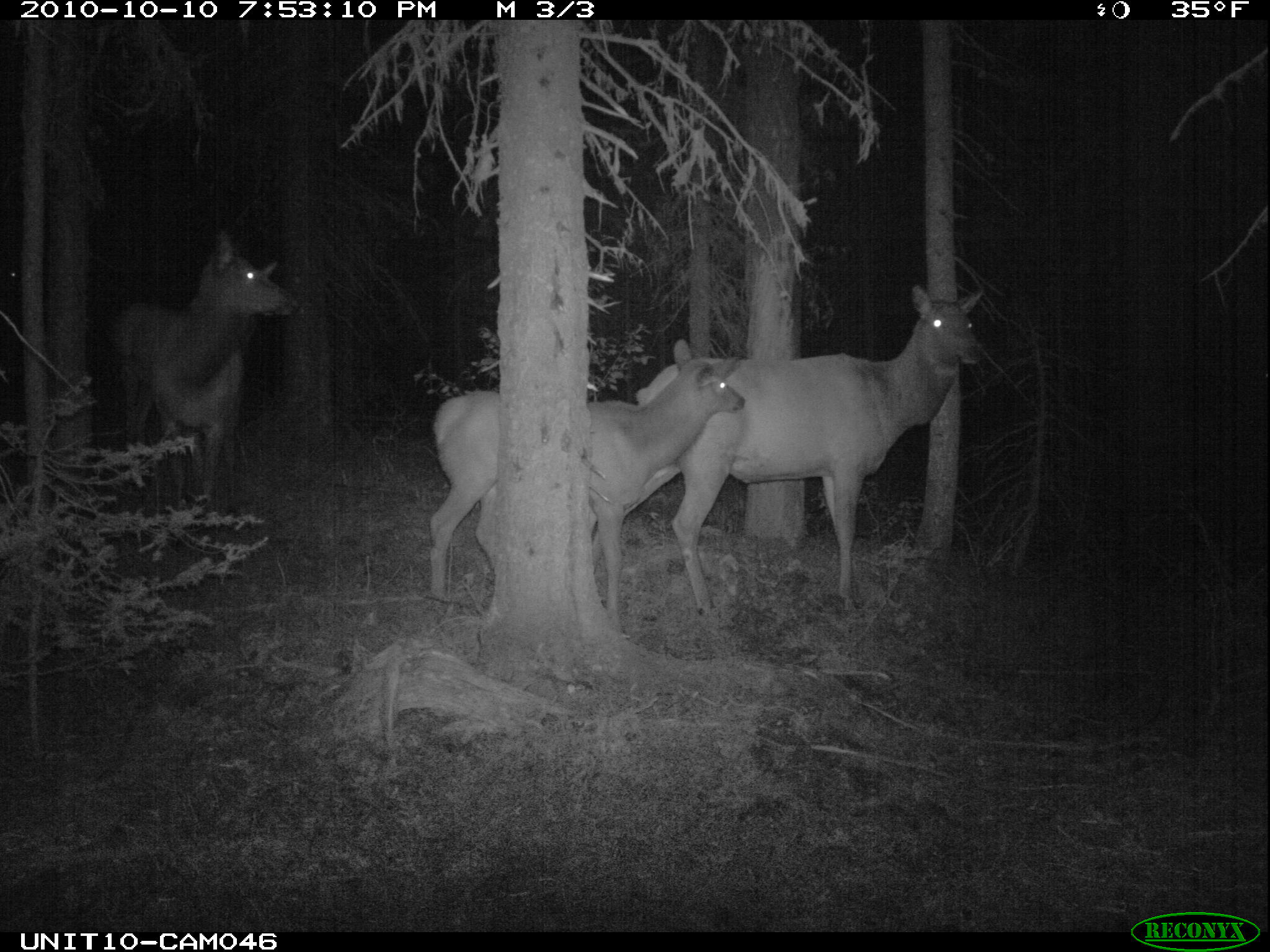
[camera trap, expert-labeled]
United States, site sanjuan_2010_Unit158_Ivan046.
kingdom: Animalia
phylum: Chordata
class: Mammalia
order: Artiodactyla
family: Cervidae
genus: Cervus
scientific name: Cervus elaphus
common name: red deer